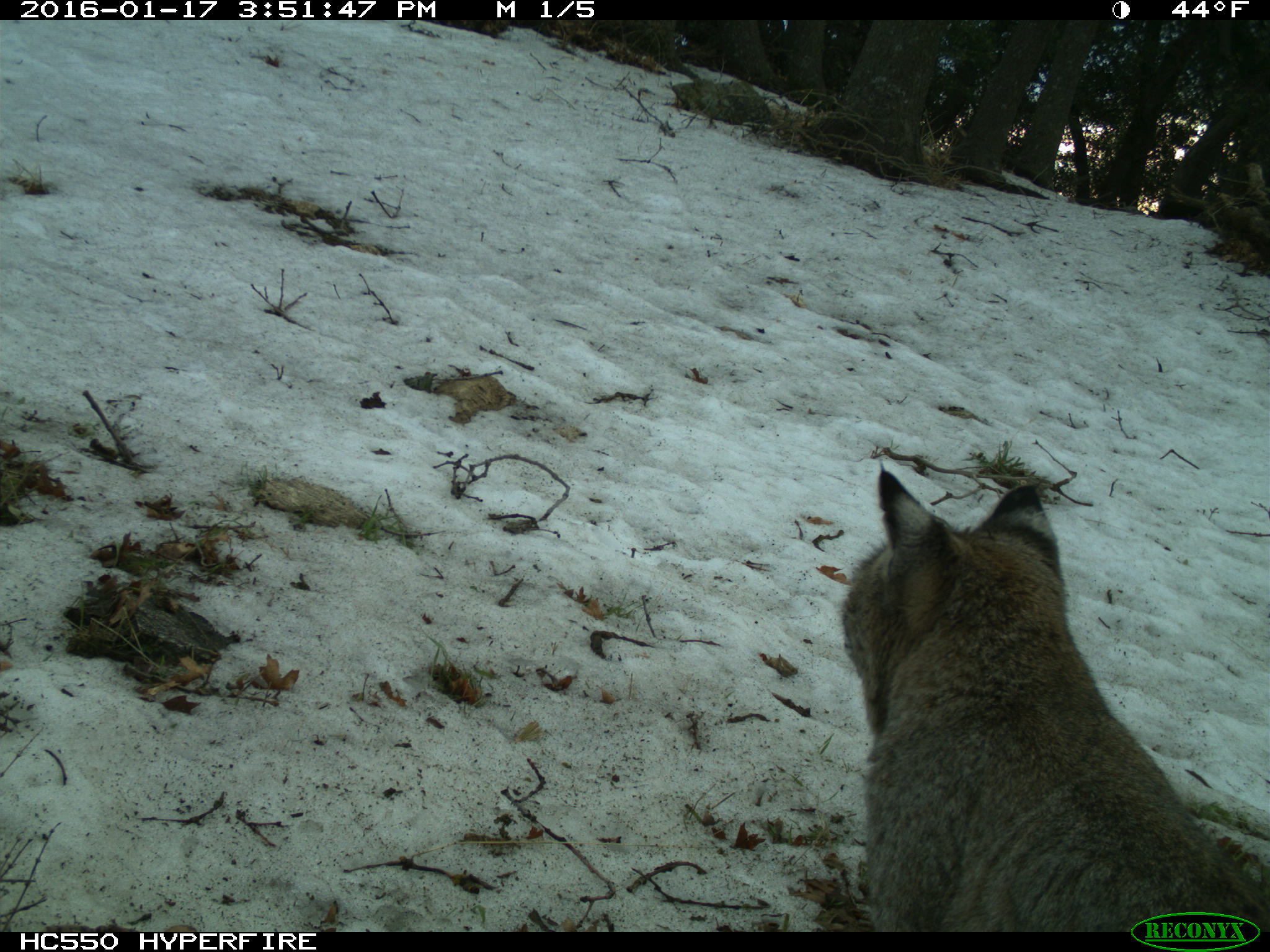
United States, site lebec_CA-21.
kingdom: Animalia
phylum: Chordata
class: Mammalia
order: Carnivora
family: Felidae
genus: Lynx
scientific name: Lynx rufus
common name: bobcat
Lynx rufus (bobcat).